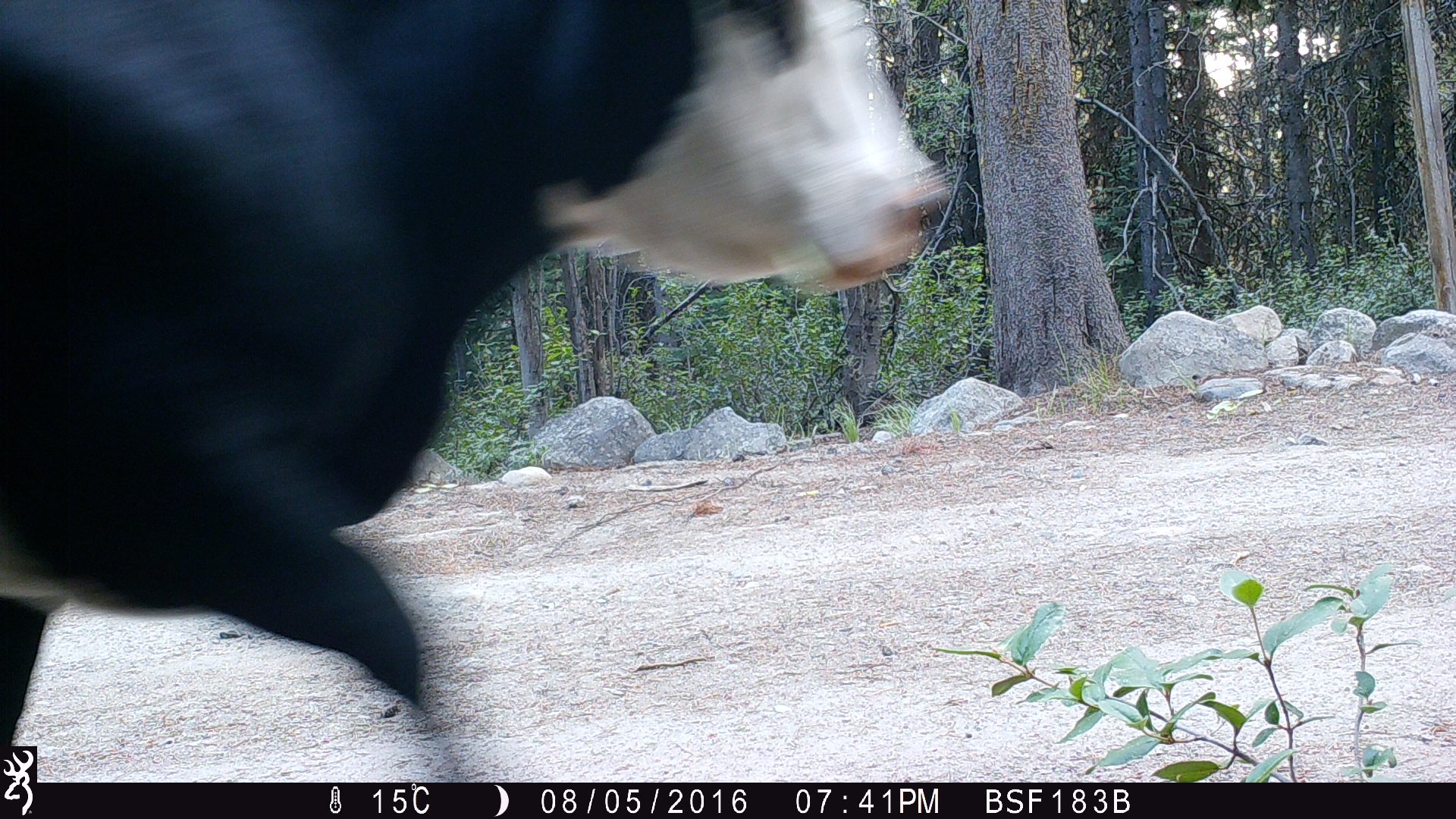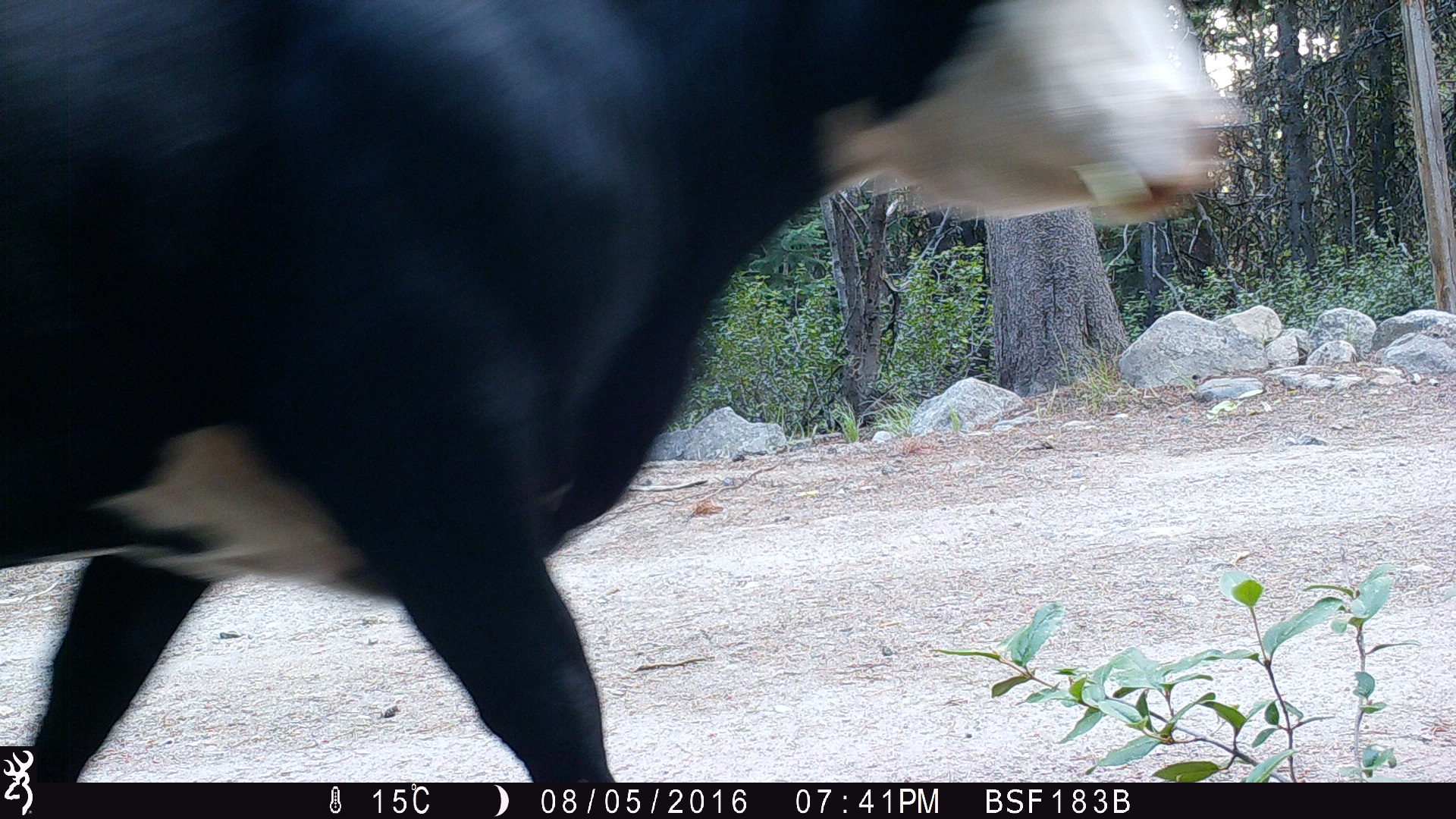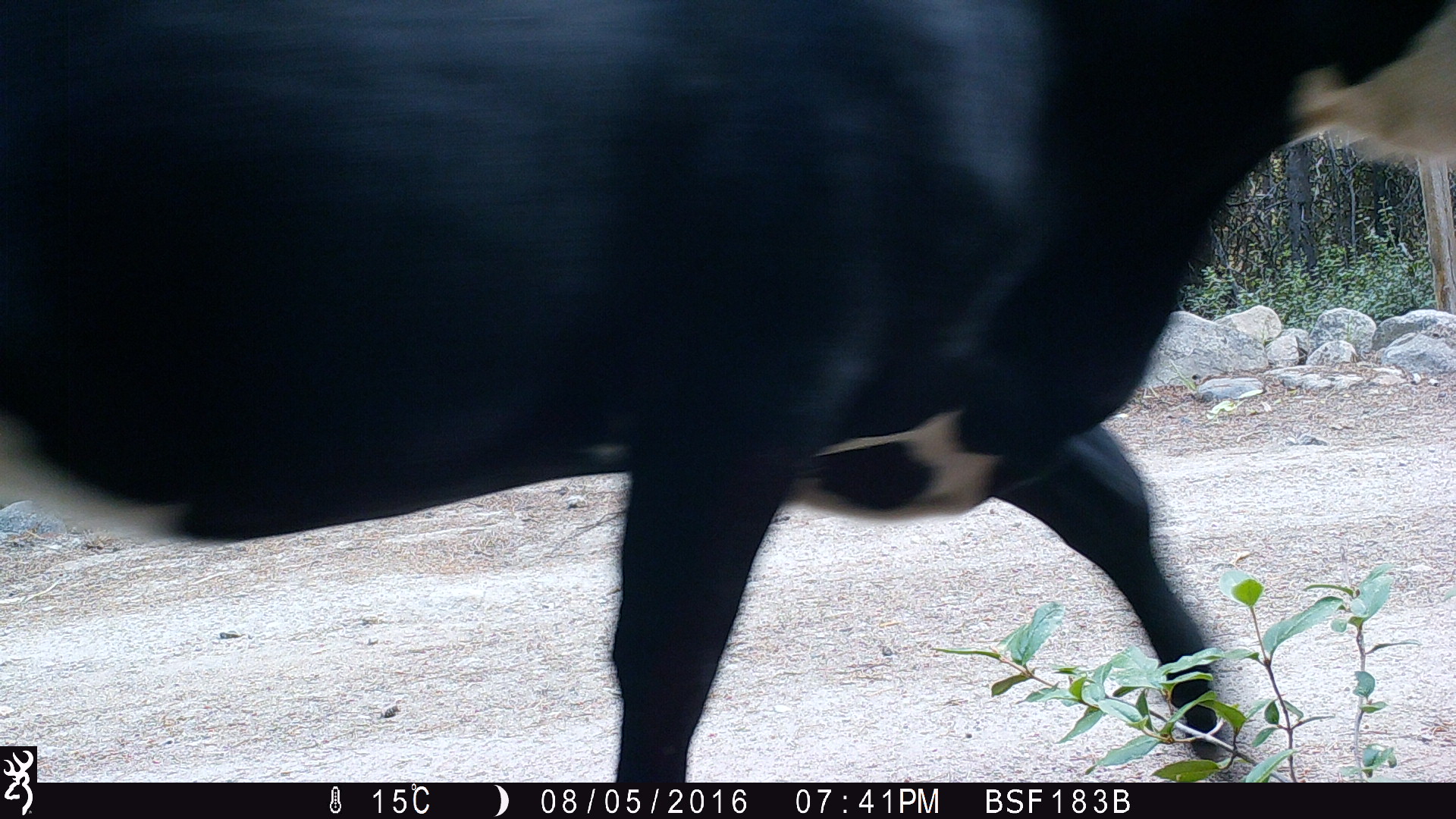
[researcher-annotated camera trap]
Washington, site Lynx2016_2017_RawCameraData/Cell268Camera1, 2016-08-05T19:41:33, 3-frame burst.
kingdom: Animalia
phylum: Chordata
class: Mammalia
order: Artiodactyla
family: Bovidae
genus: Bos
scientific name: Bos taurus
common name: domestic cattle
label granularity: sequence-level